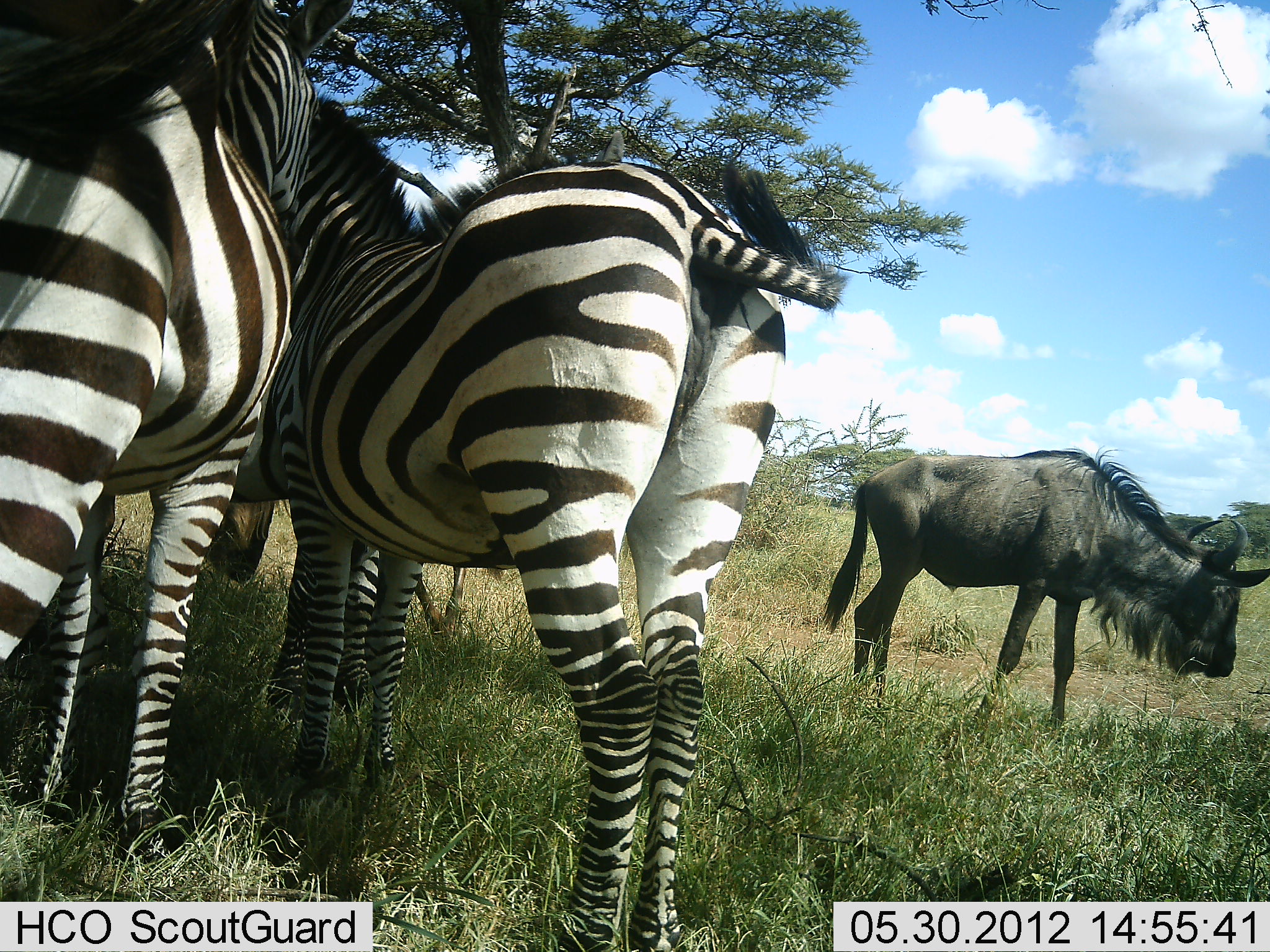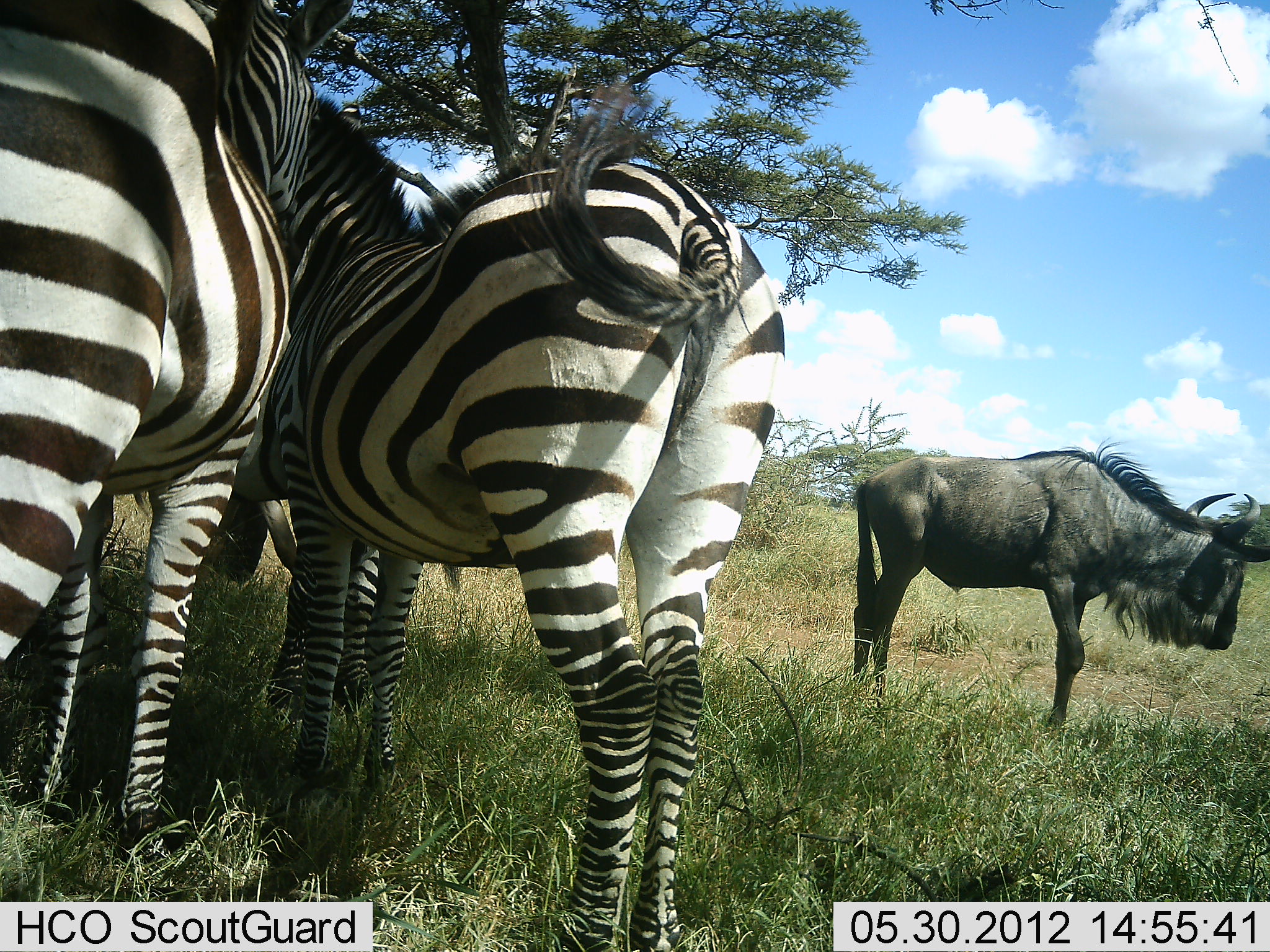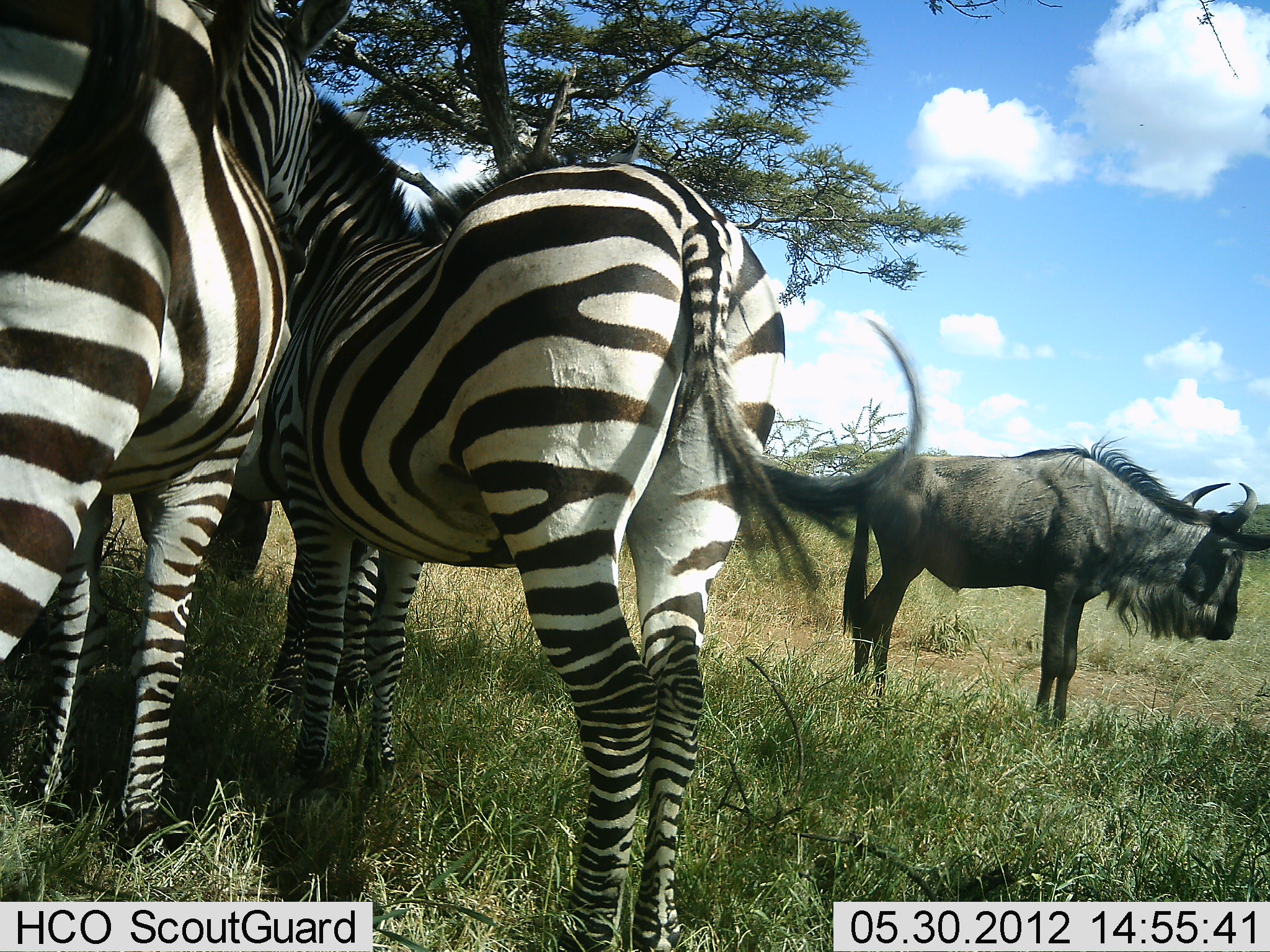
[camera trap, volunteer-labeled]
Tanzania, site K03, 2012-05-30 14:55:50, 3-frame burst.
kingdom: Animalia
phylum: Chordata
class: Mammalia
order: Artiodactyla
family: Bovidae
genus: Connochaetes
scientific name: Connochaetes taurinus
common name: blue wildebeest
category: wildebeest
Wildebeest (blue wildebeest) (Connochaetes taurinus), count 1. Behavior (volunteer vote fractions): standing 100%, resting 0%, moving 0%, interacting 0%. Young present (vote fraction): 0%. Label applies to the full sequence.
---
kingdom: Animalia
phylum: Chordata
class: Mammalia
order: Perissodactyla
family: Equidae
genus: Equus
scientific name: Equus quagga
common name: plains zebra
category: zebra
Zebra (plains zebra) (Equus quagga), count 3. Behavior (volunteer vote fractions): standing 80%, resting 0%, moving 0%, interacting 10%. Young present (vote fraction): 0%. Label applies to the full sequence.